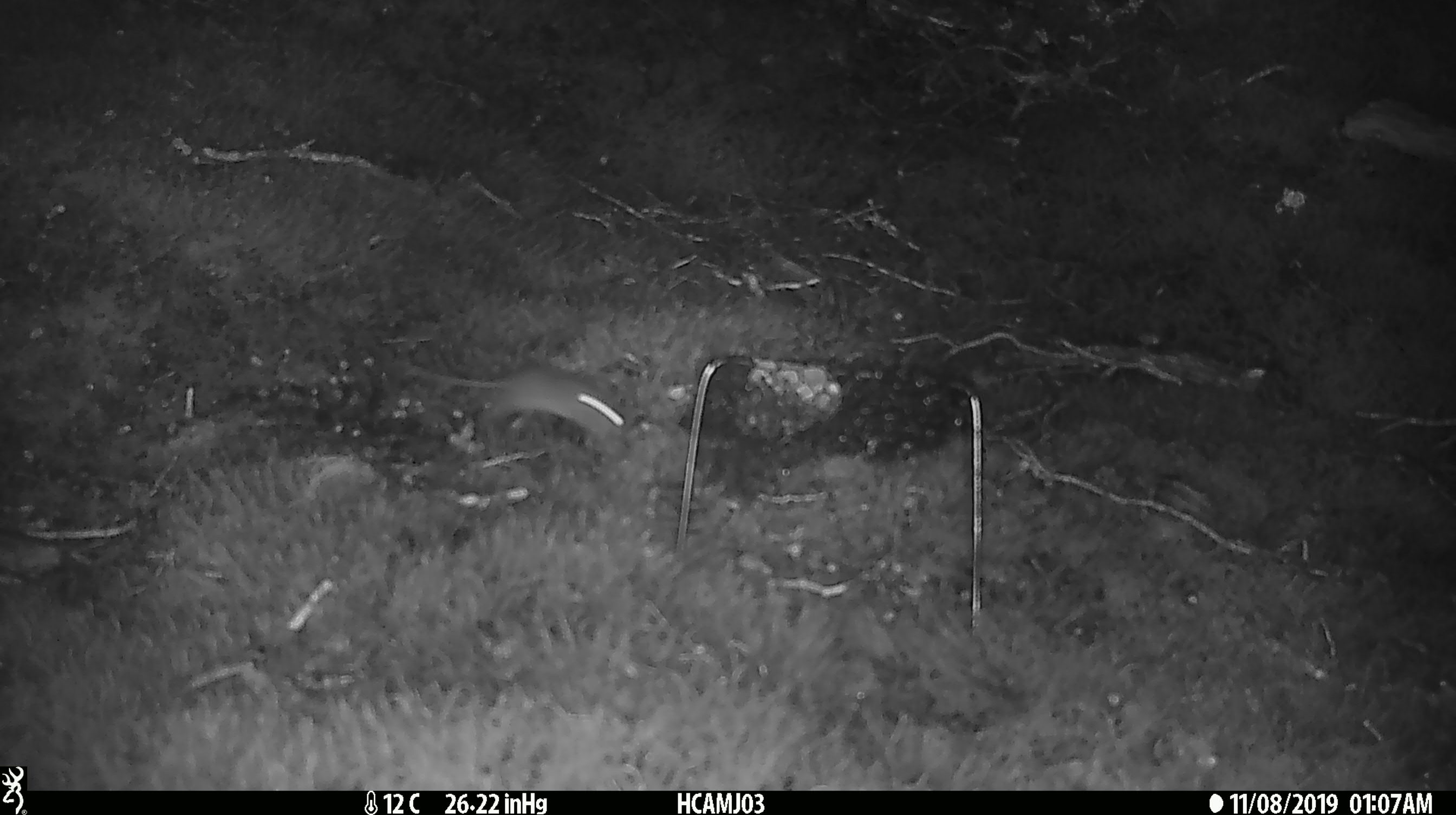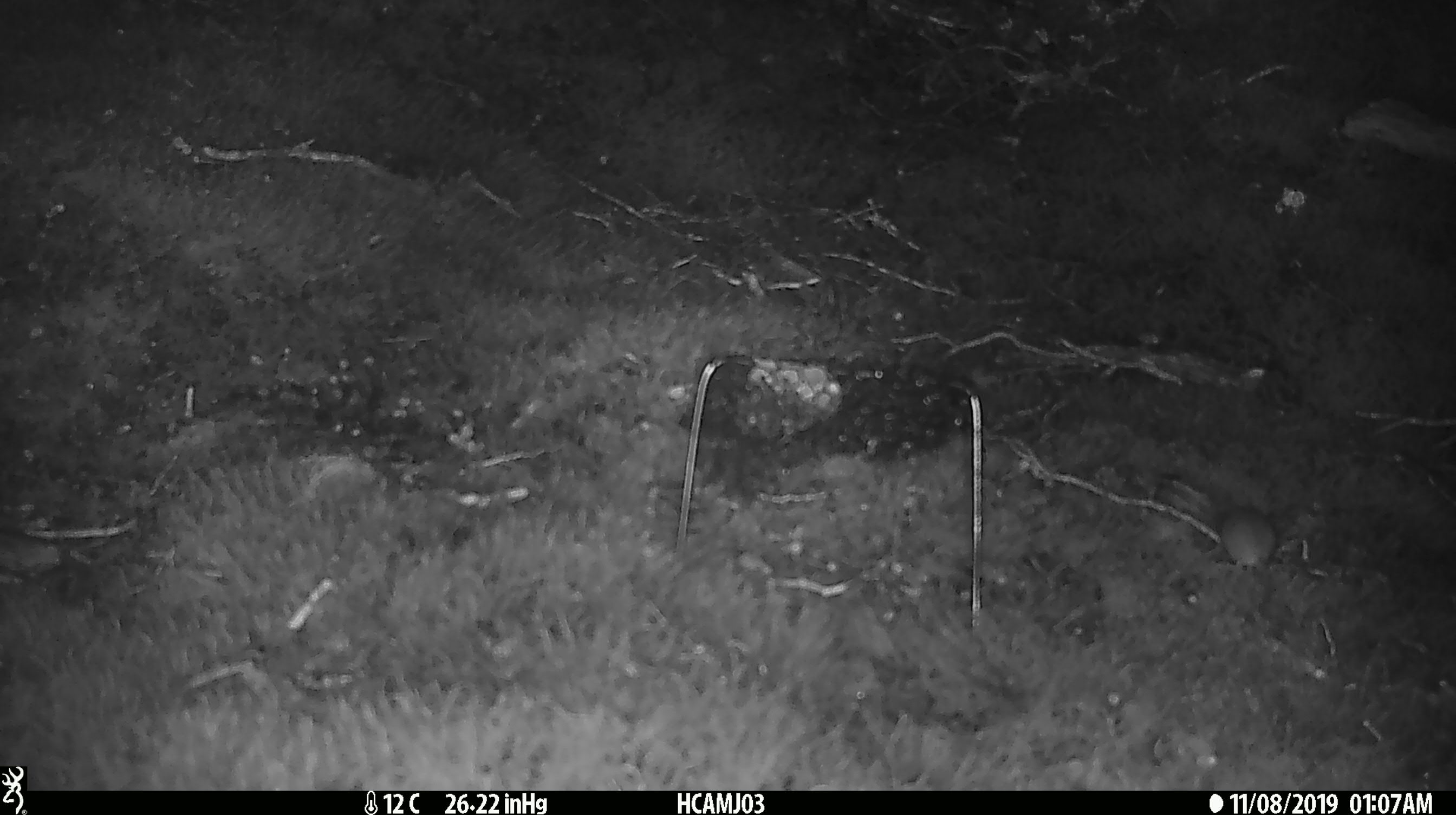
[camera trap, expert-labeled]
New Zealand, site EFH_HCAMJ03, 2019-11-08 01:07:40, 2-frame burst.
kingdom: Animalia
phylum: Chordata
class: Mammalia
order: Rodentia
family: Muridae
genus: Mus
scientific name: Mus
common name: mouse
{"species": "mouse (Mus)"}